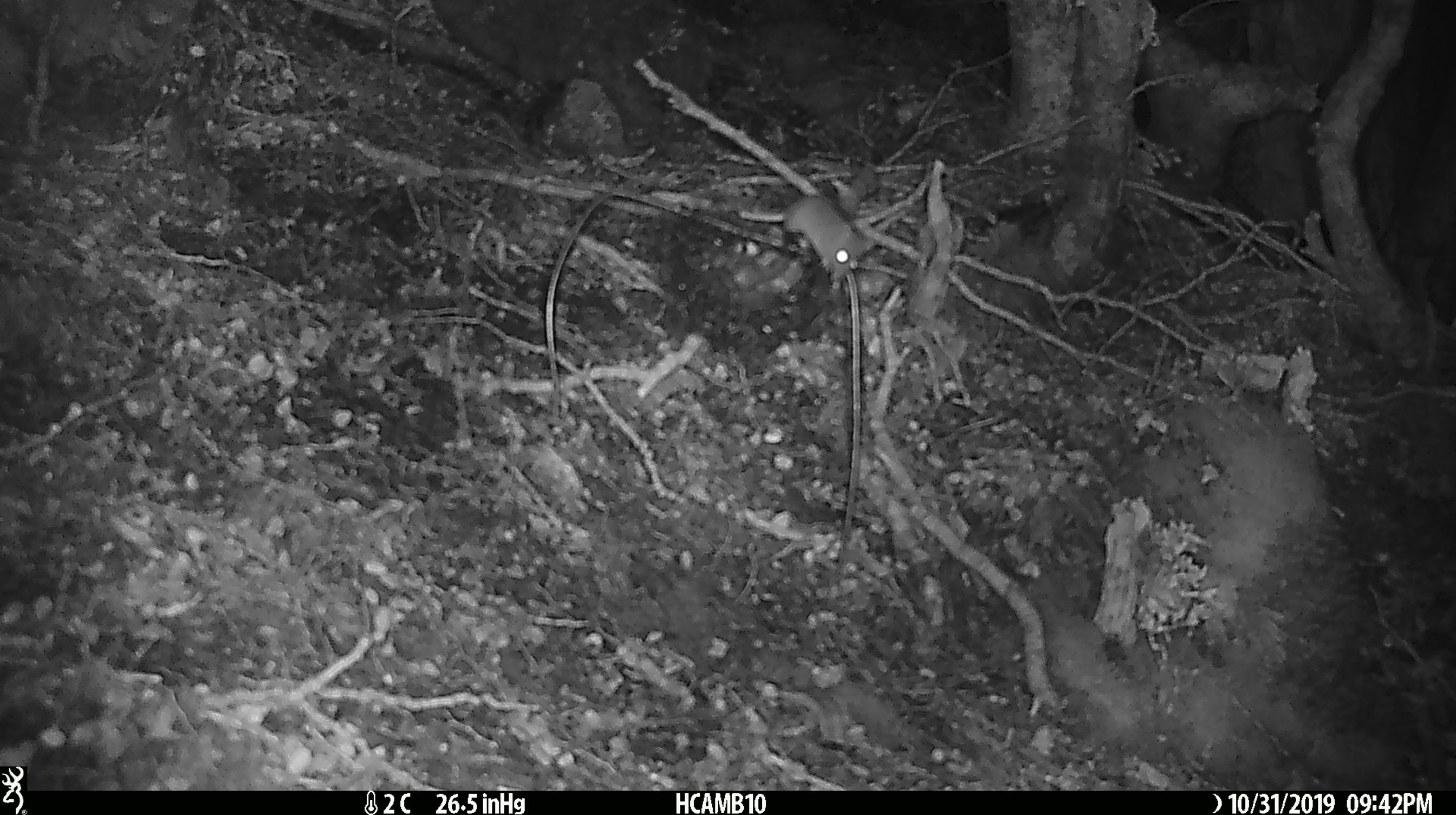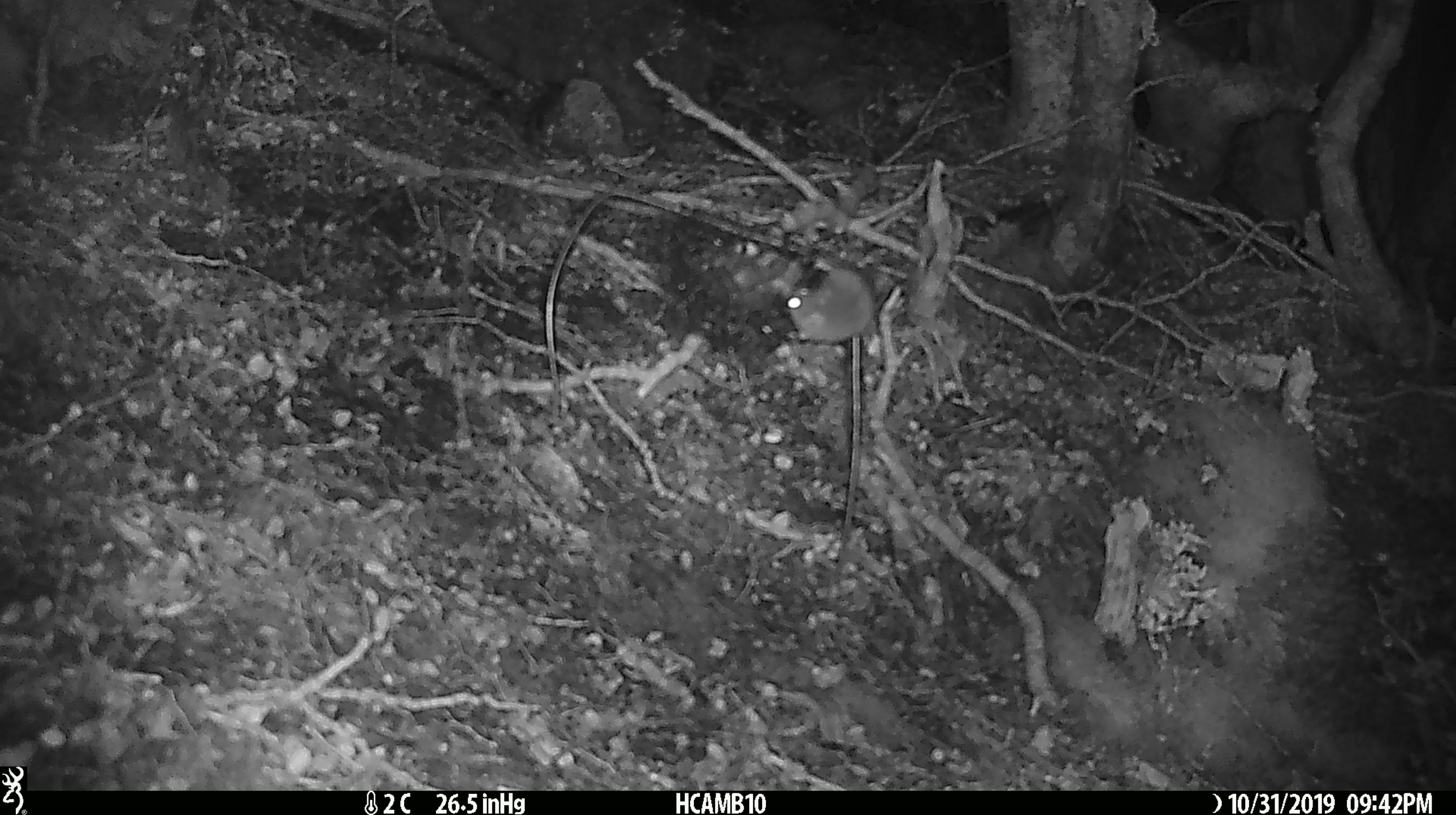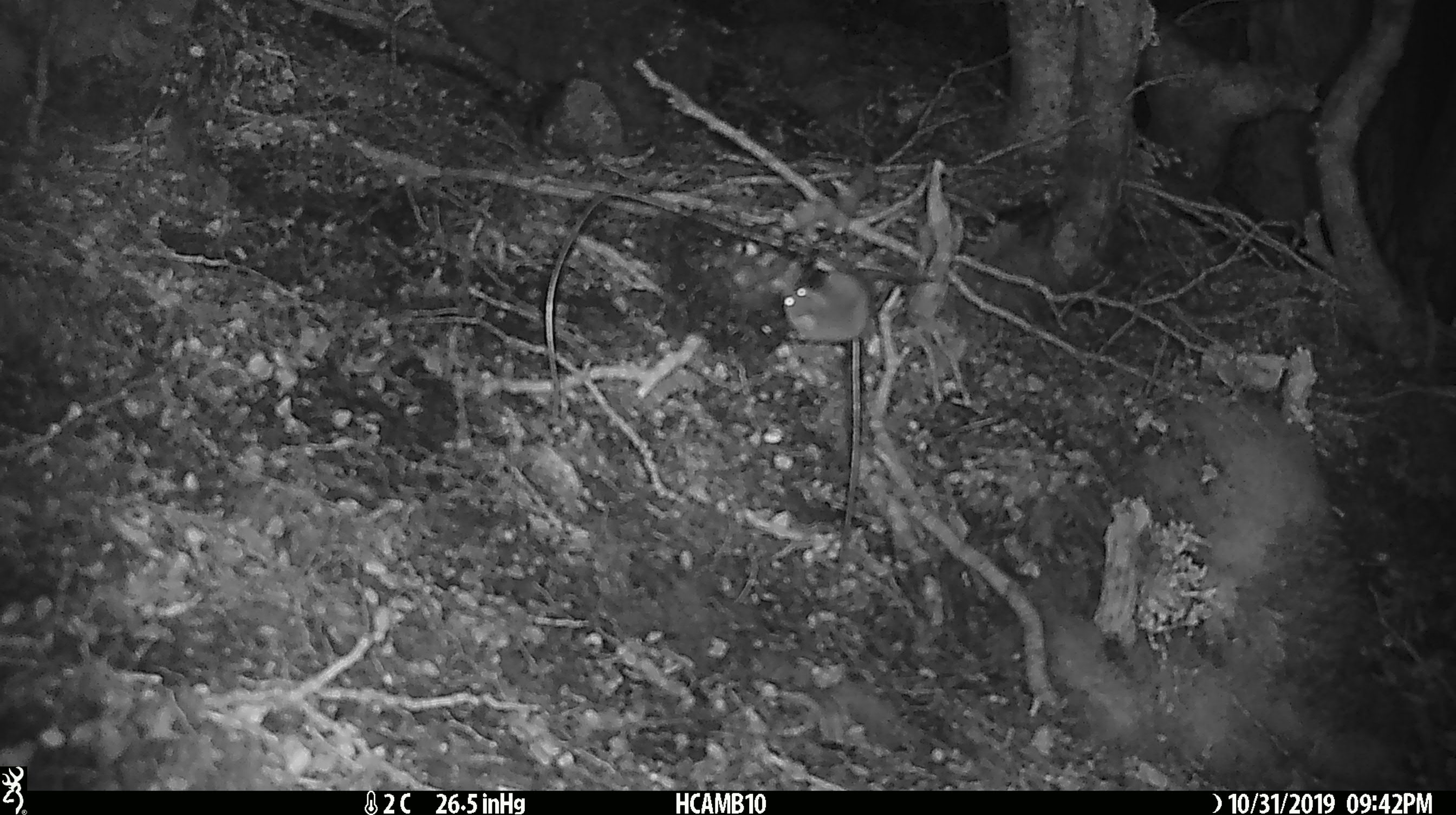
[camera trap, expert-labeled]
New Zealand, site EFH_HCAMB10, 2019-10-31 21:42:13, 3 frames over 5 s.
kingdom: Animalia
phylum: Chordata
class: Mammalia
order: Rodentia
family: Muridae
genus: Mus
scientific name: Mus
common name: mouse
Mouse (Mus).